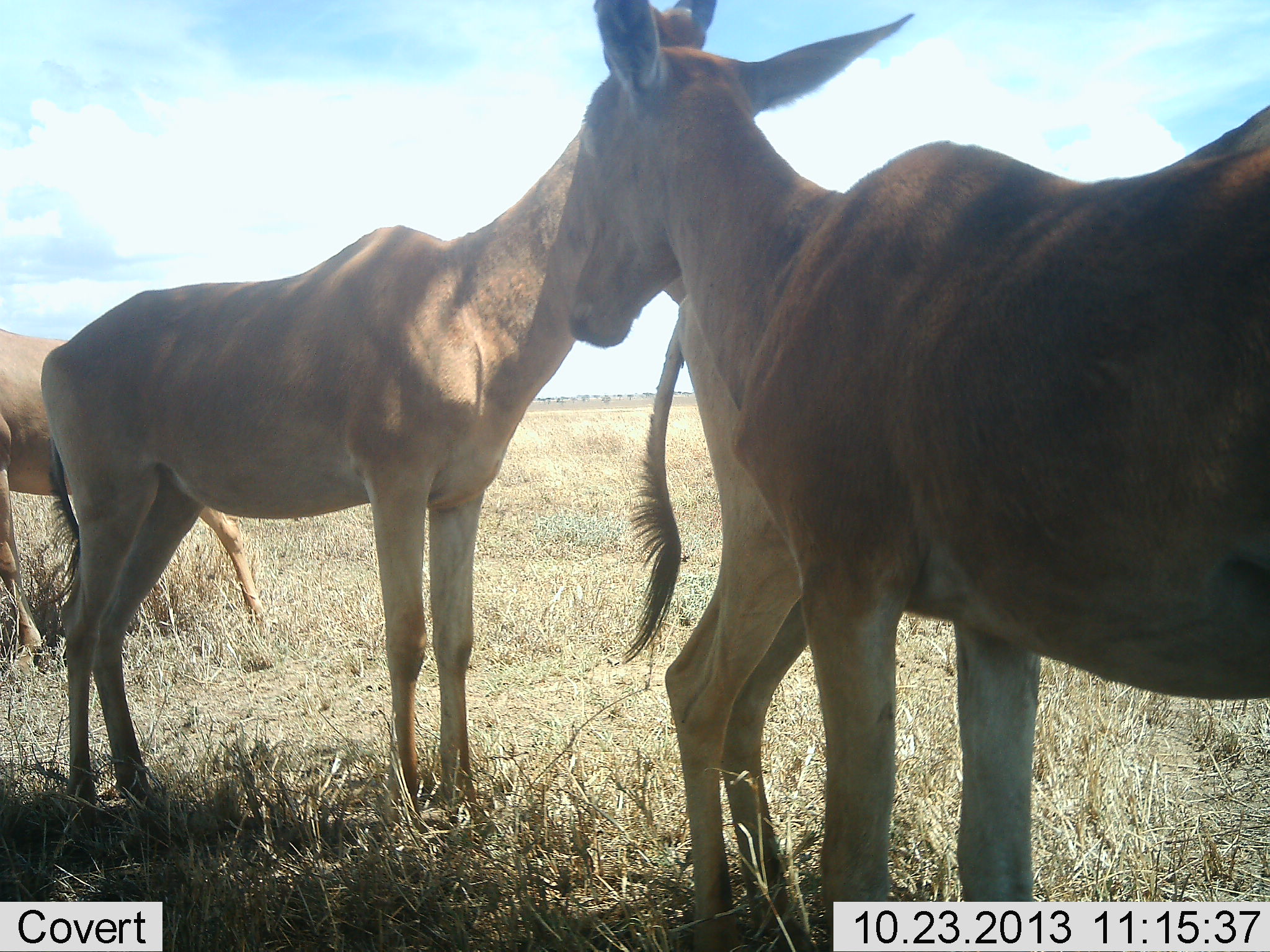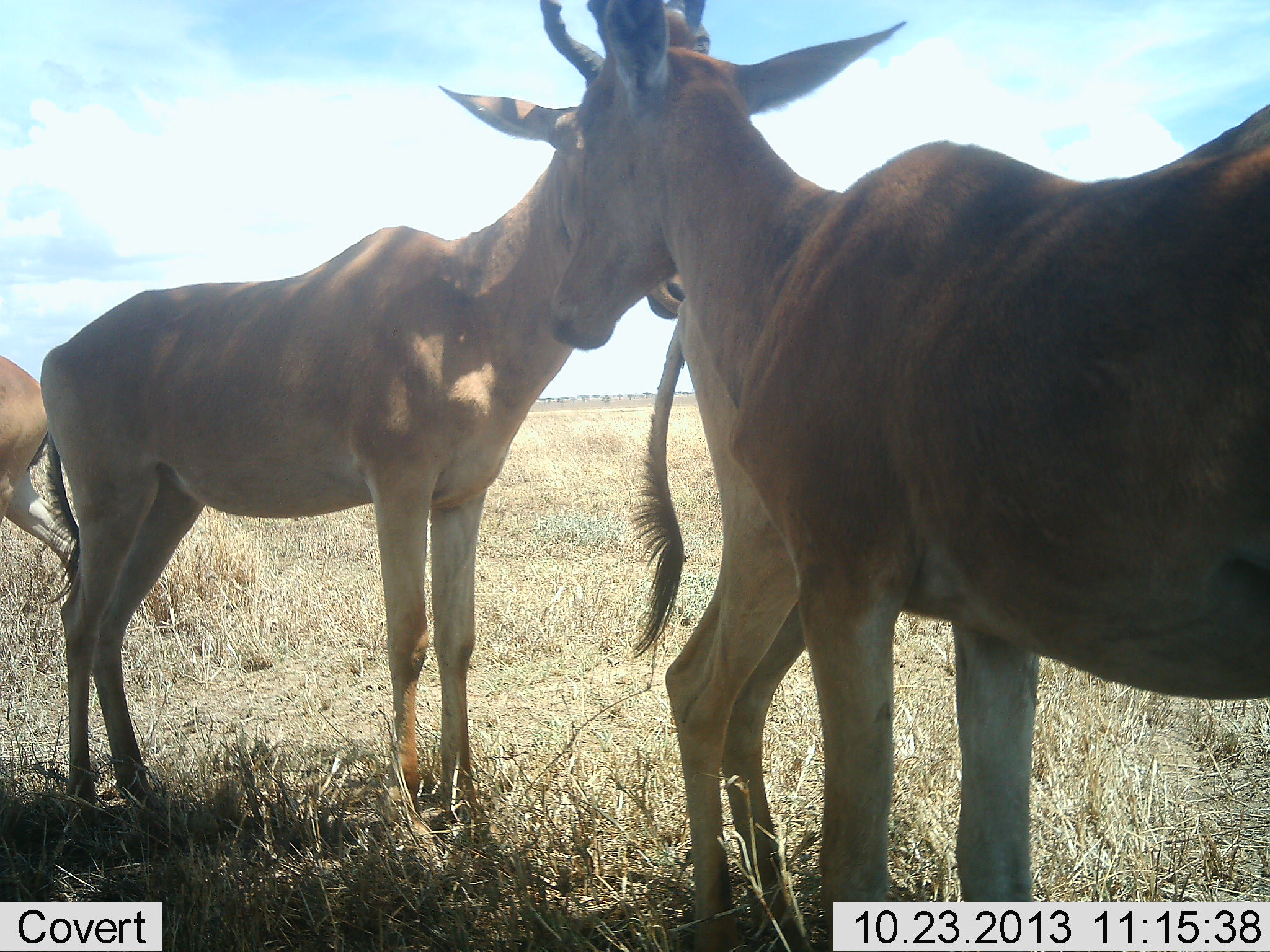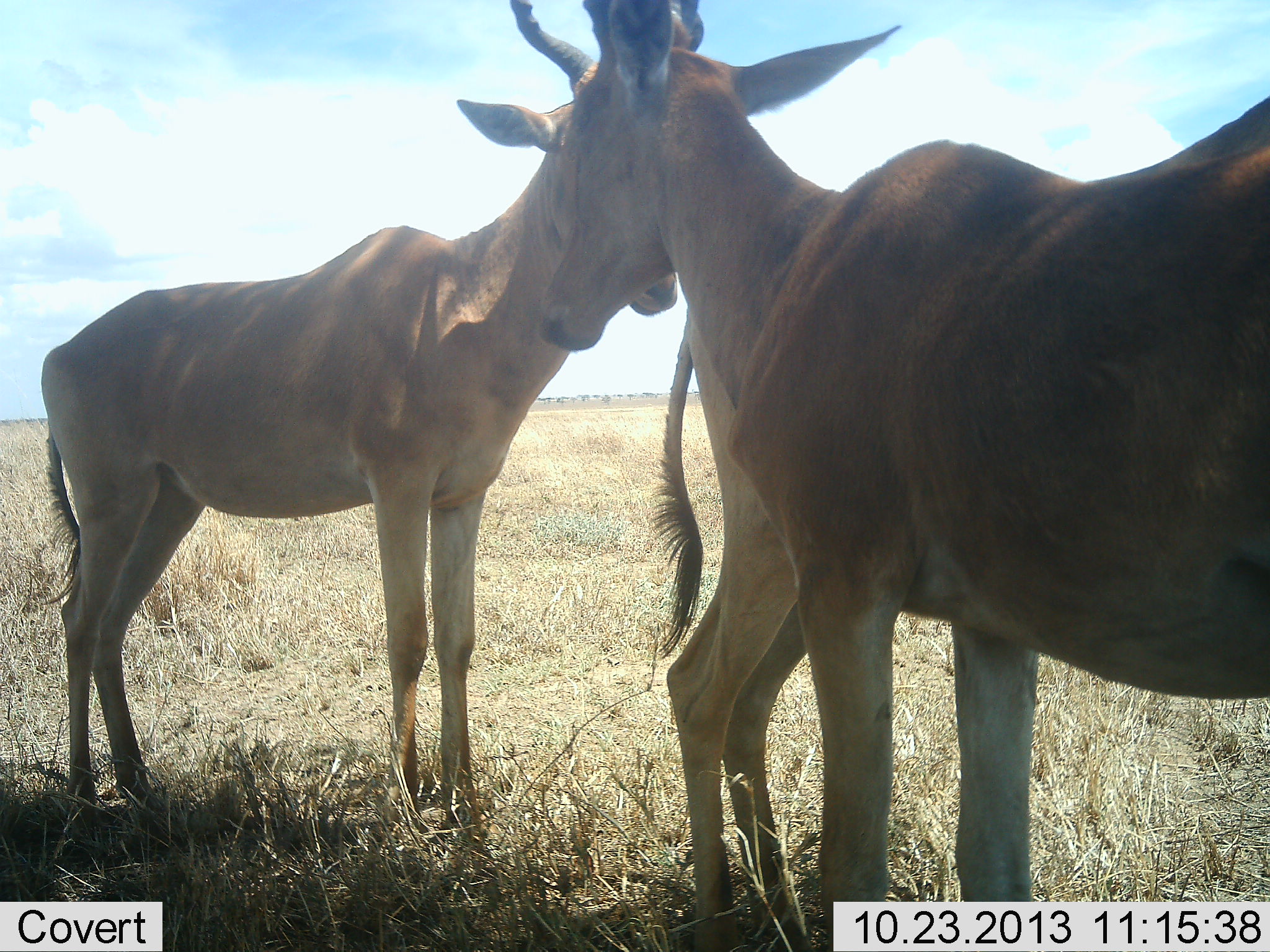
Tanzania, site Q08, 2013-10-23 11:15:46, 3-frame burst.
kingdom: Animalia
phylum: Chordata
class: Mammalia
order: Artiodactyla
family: Bovidae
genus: Alcelaphus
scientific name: Alcelaphus buselaphus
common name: hartebeest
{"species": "hartebeest (Alcelaphus buselaphus)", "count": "4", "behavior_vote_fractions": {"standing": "90%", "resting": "0%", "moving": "70%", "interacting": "20%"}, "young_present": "0%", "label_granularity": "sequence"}